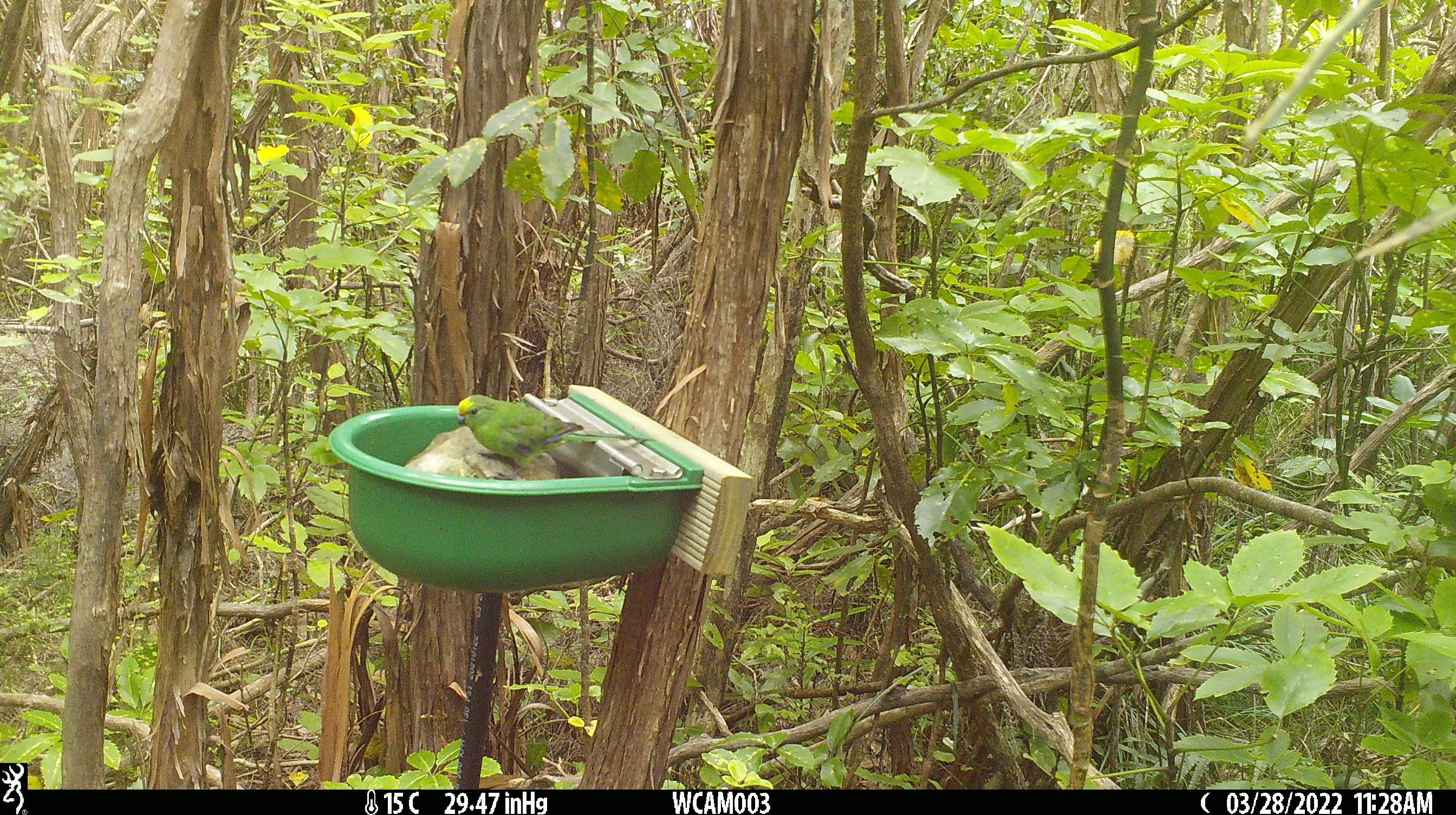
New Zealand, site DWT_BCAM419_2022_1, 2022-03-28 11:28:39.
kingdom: Animalia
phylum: Chordata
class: Aves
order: Psittaciformes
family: Psittaculidae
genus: Cyanoramphus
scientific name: Cyanoramphus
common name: parakeet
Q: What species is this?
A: Parakeet (Cyanoramphus).